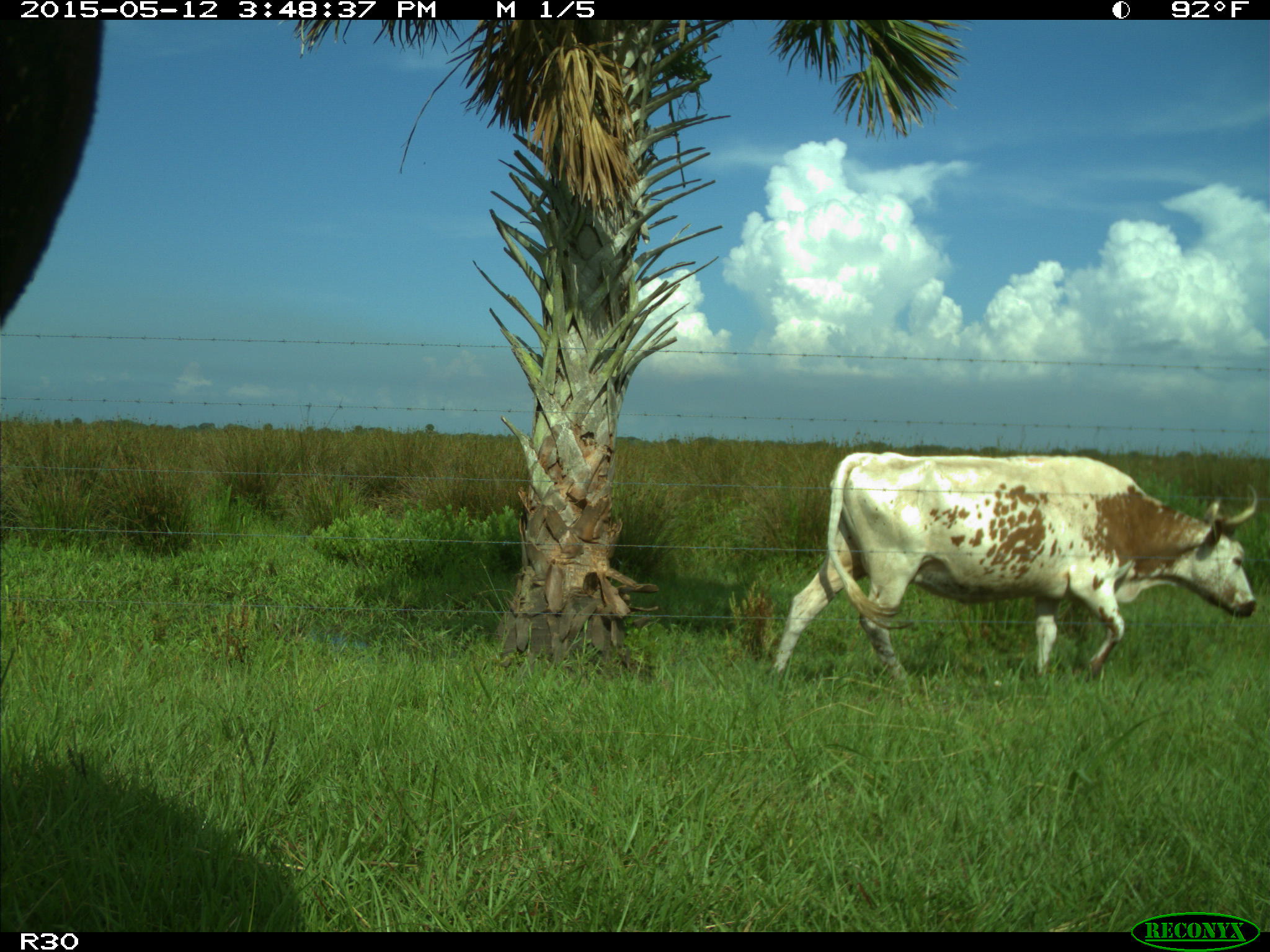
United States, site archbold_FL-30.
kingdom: Animalia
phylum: Chordata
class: Mammalia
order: Artiodactyla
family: Bovidae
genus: Bos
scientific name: Bos taurus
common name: domestic cow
Bos taurus (domestic cow).